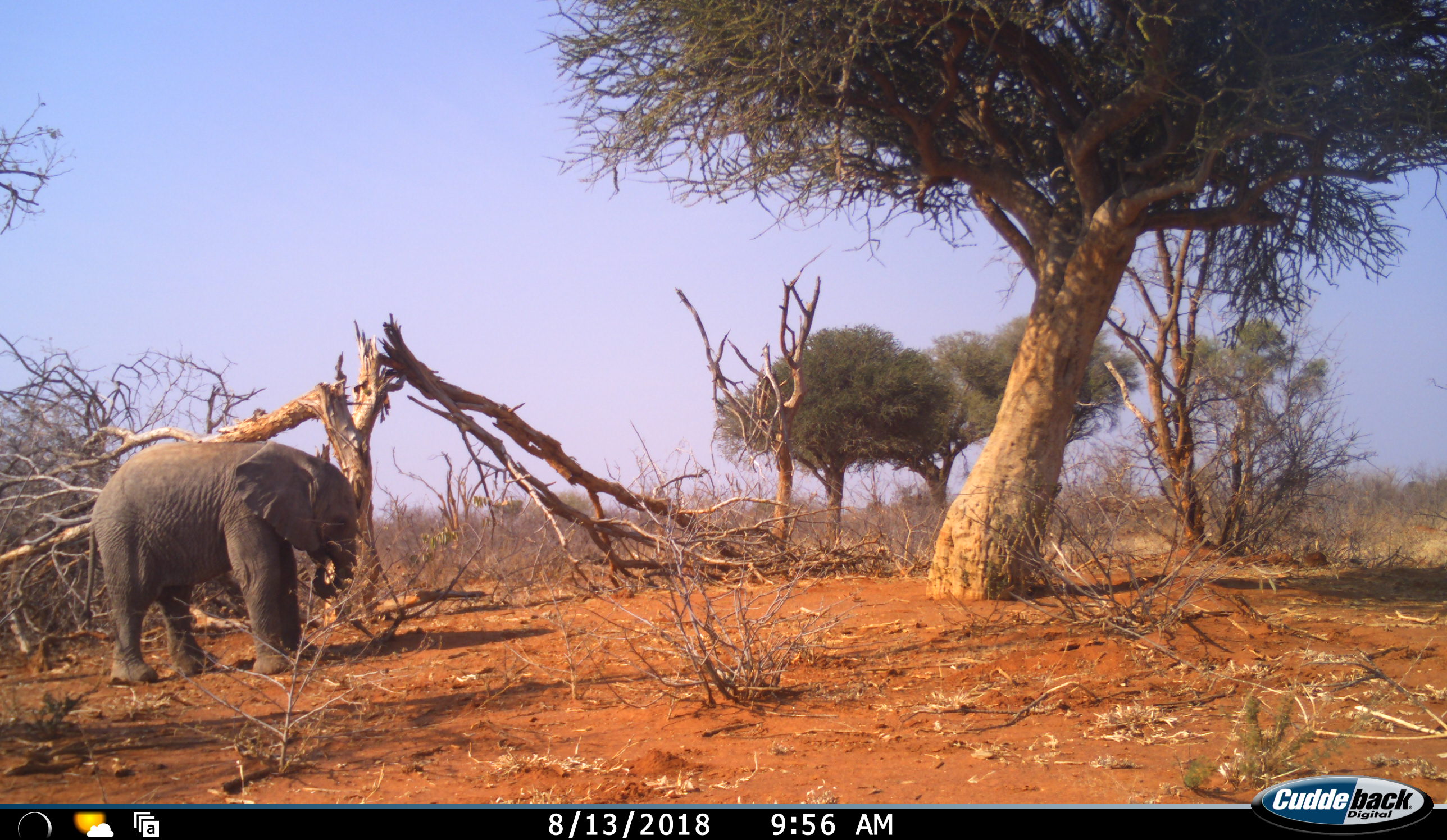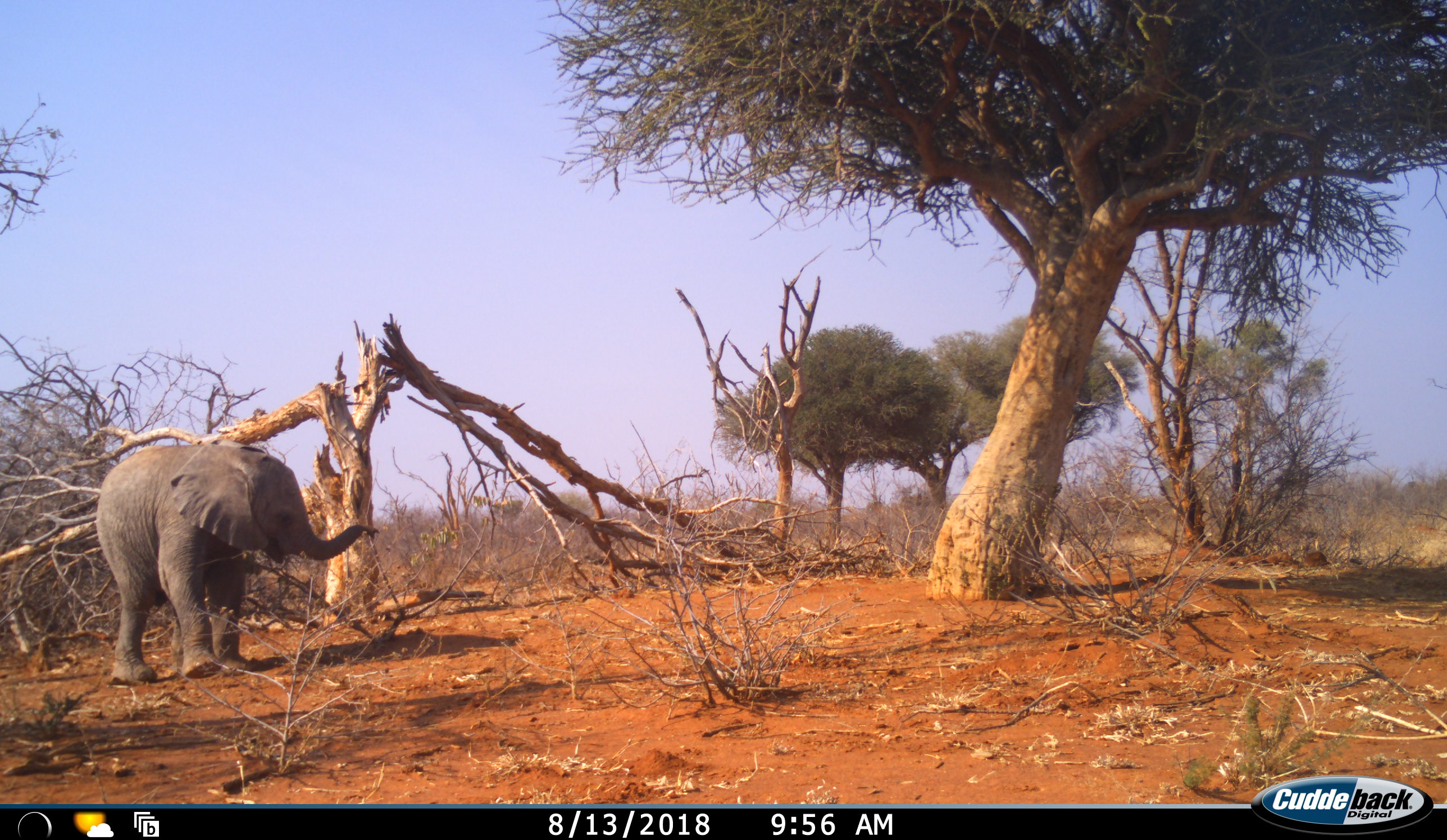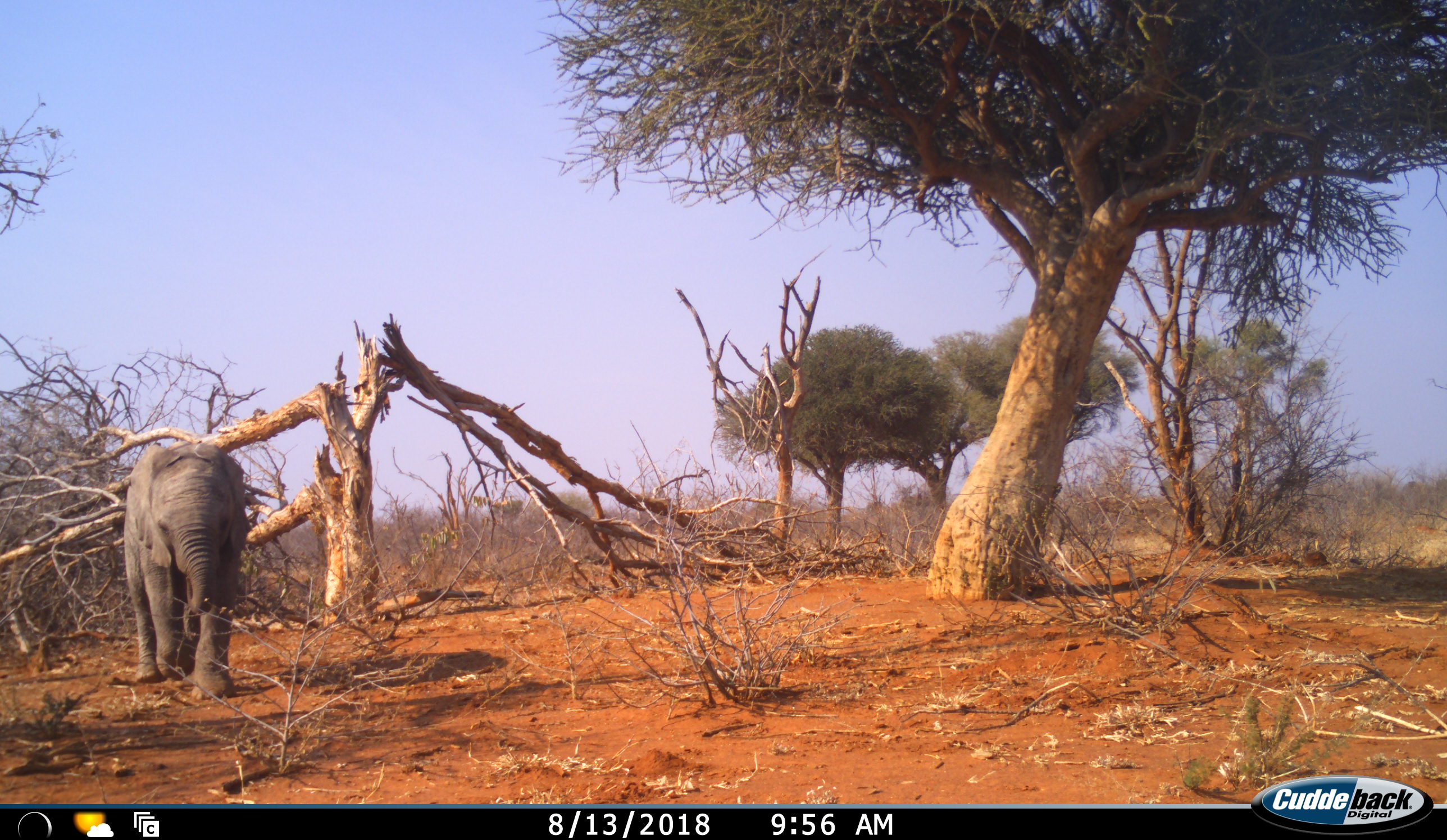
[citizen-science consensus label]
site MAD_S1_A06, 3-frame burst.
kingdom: Animalia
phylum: Chordata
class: Mammalia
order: Proboscidea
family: Elephantidae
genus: Loxodonta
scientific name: Loxodonta africana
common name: african bush elephant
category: elephant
Elephant (african bush elephant) (Loxodonta africana), count 1. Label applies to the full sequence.